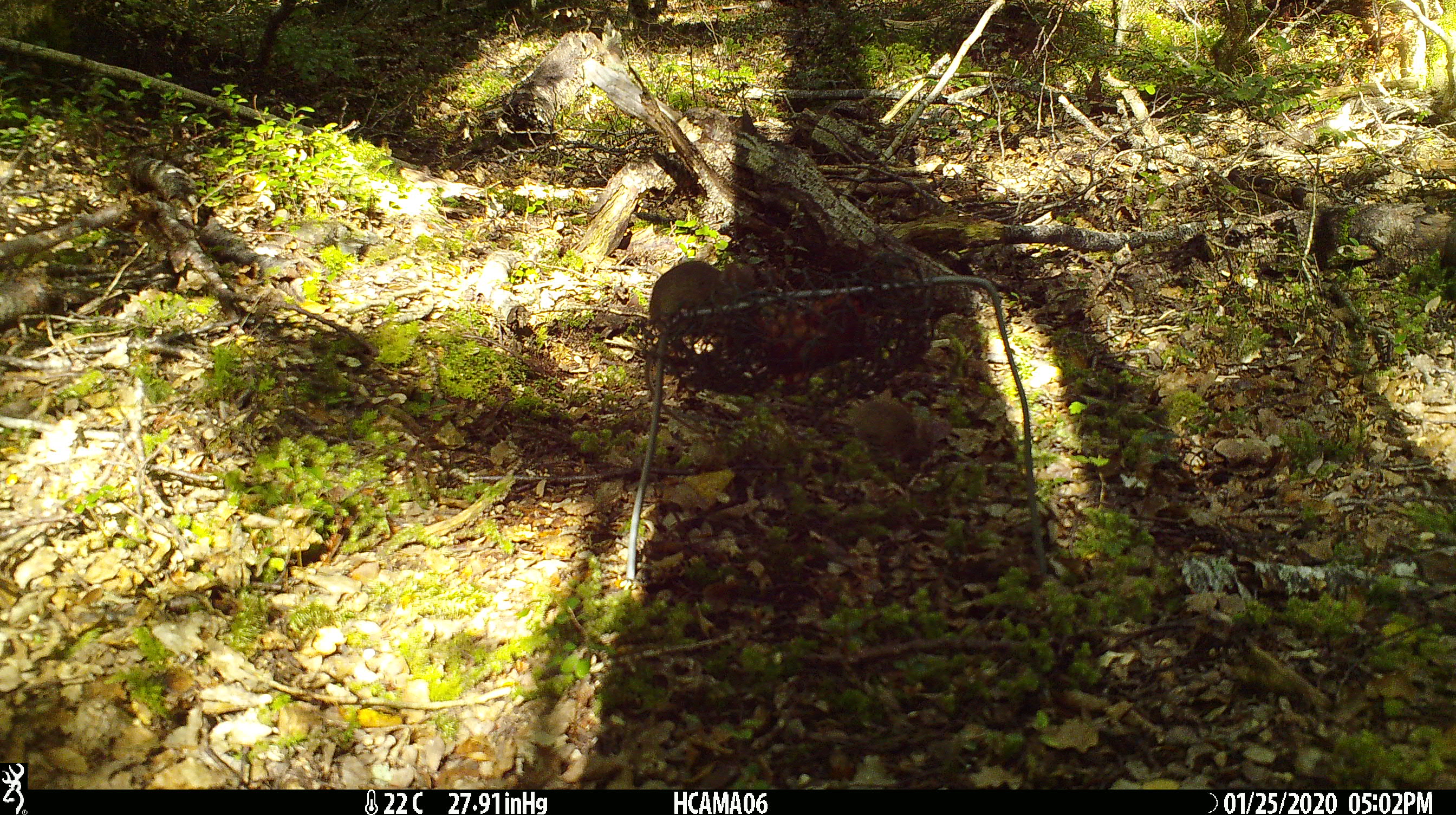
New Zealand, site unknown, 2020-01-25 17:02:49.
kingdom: Animalia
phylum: Chordata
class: Mammalia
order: Rodentia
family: Muridae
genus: Mus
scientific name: Mus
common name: mouse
Mouse (Mus).